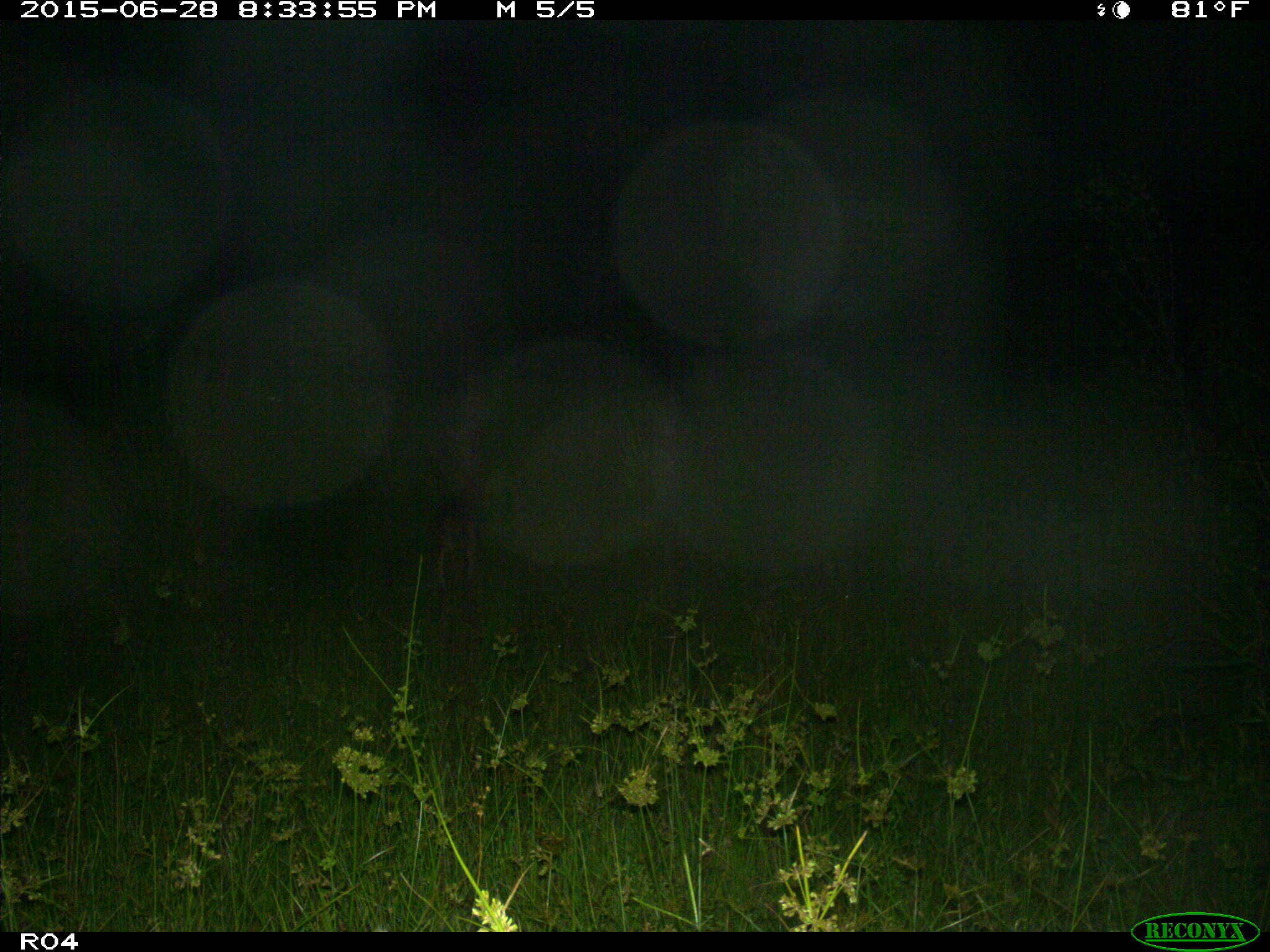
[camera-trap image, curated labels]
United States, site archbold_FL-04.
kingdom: Animalia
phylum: Chordata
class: Mammalia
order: Carnivora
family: Canidae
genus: Canis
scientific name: Canis latrans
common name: coyote